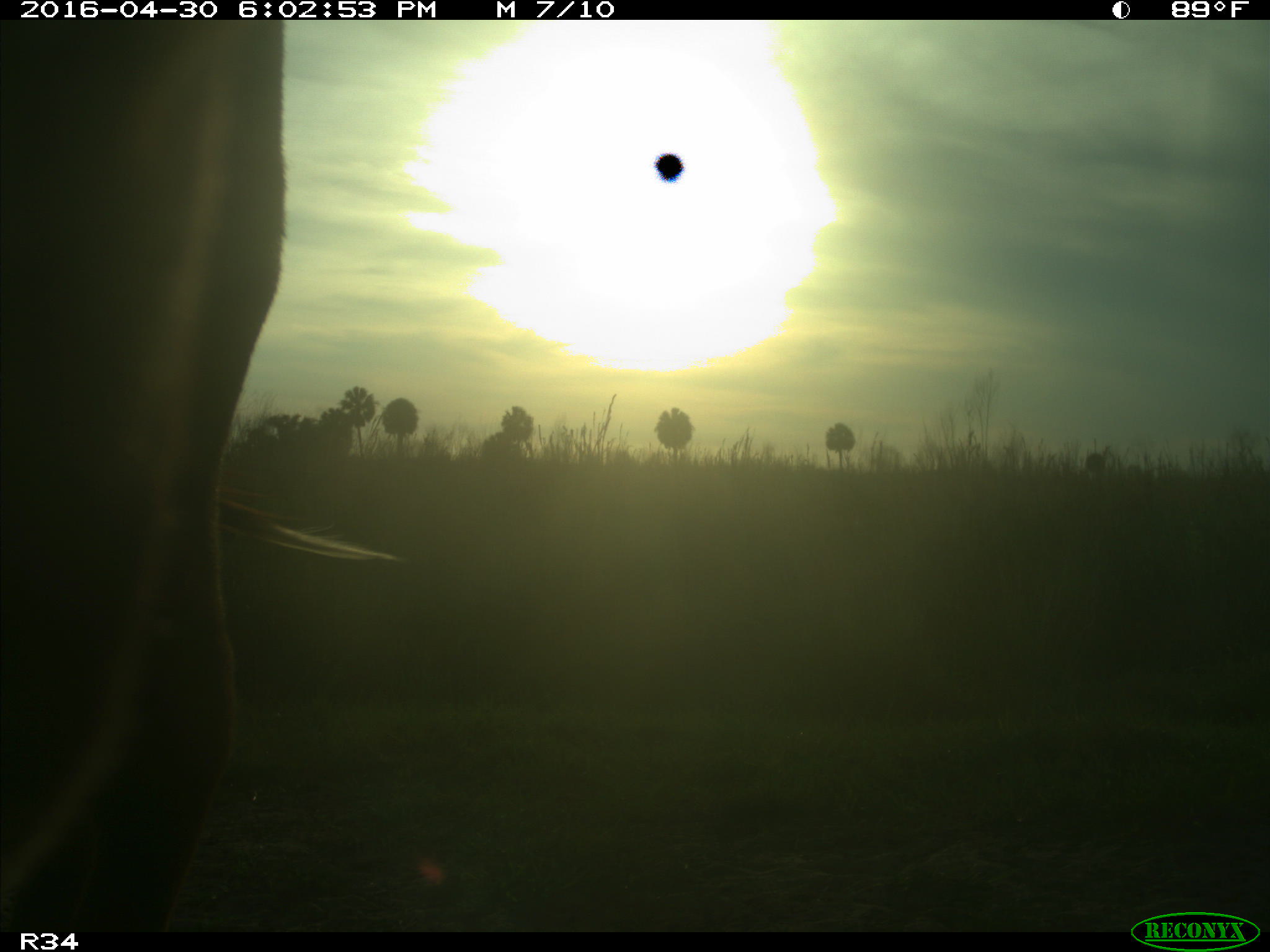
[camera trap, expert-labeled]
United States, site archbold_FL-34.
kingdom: Animalia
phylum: Chordata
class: Mammalia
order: Artiodactyla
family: Bovidae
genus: Bos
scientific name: Bos taurus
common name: domestic cow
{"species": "Bos taurus (domestic cow)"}